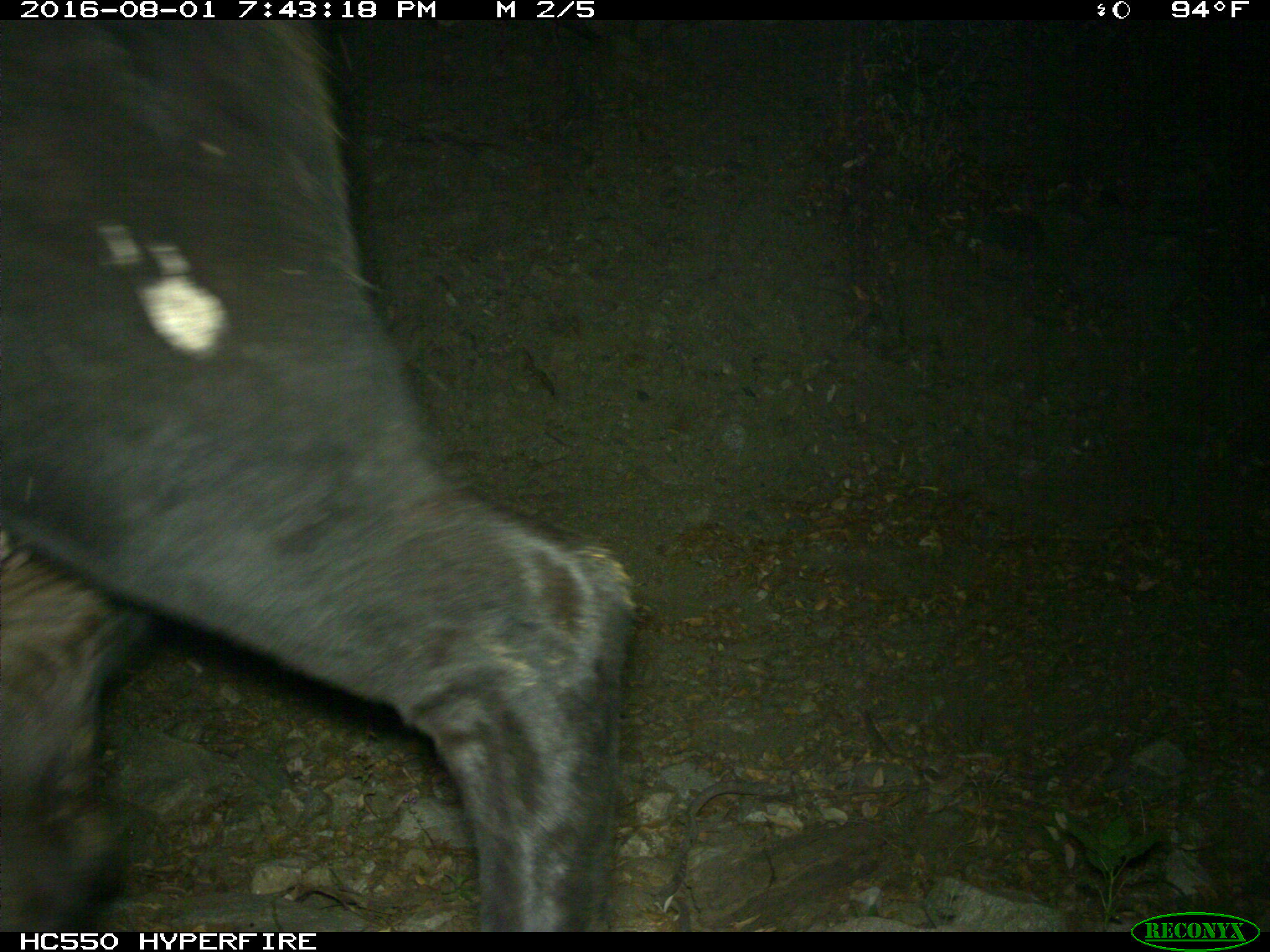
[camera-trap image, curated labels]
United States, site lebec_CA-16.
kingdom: Animalia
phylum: Chordata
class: Mammalia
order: Artiodactyla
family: Bovidae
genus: Bos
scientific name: Bos taurus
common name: domestic cow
Bos taurus (domestic cow).